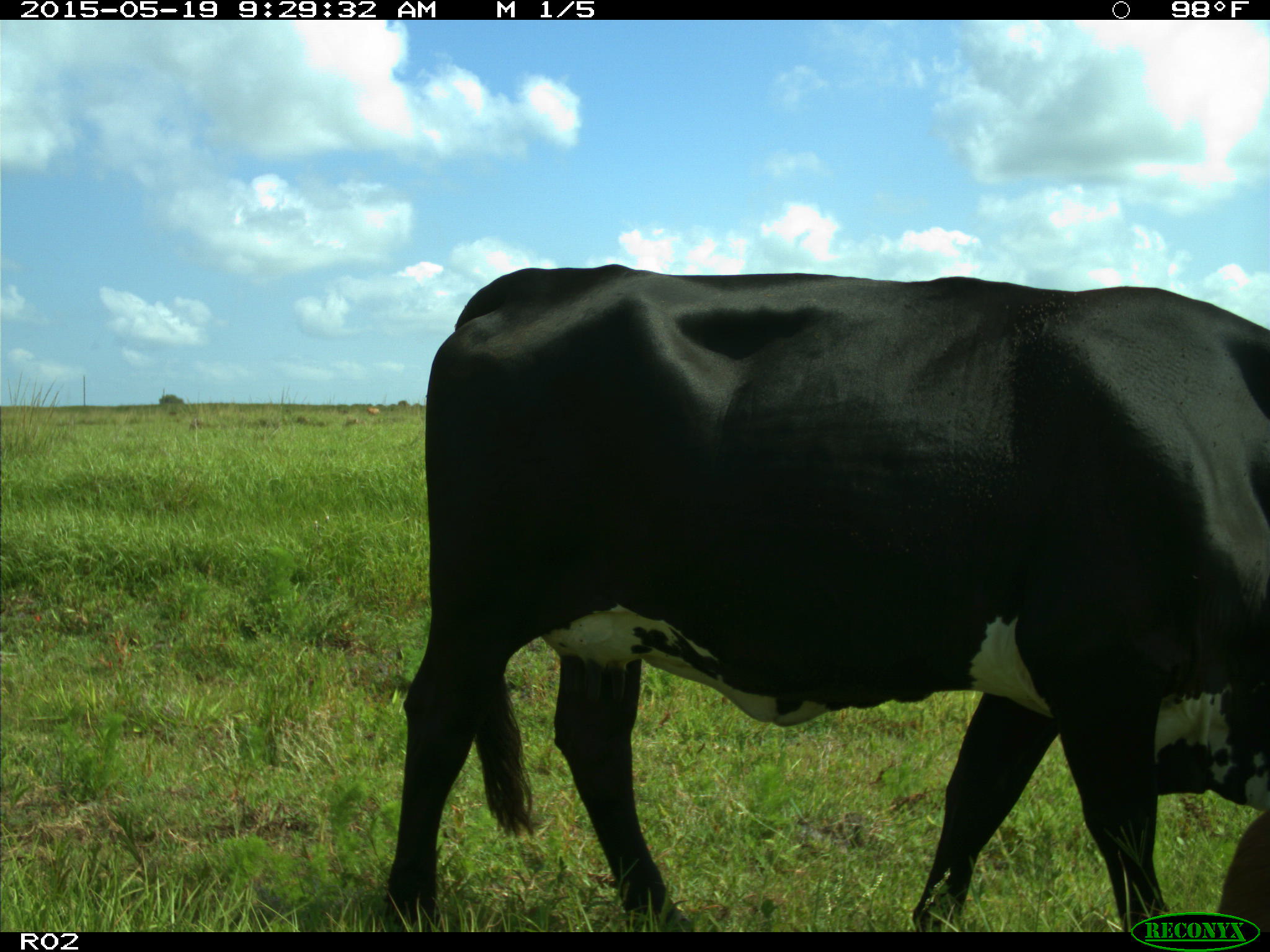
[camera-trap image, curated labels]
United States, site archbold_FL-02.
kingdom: Animalia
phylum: Chordata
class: Mammalia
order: Artiodactyla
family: Bovidae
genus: Bos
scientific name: Bos taurus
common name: domestic cow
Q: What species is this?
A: Bos taurus (domestic cow).